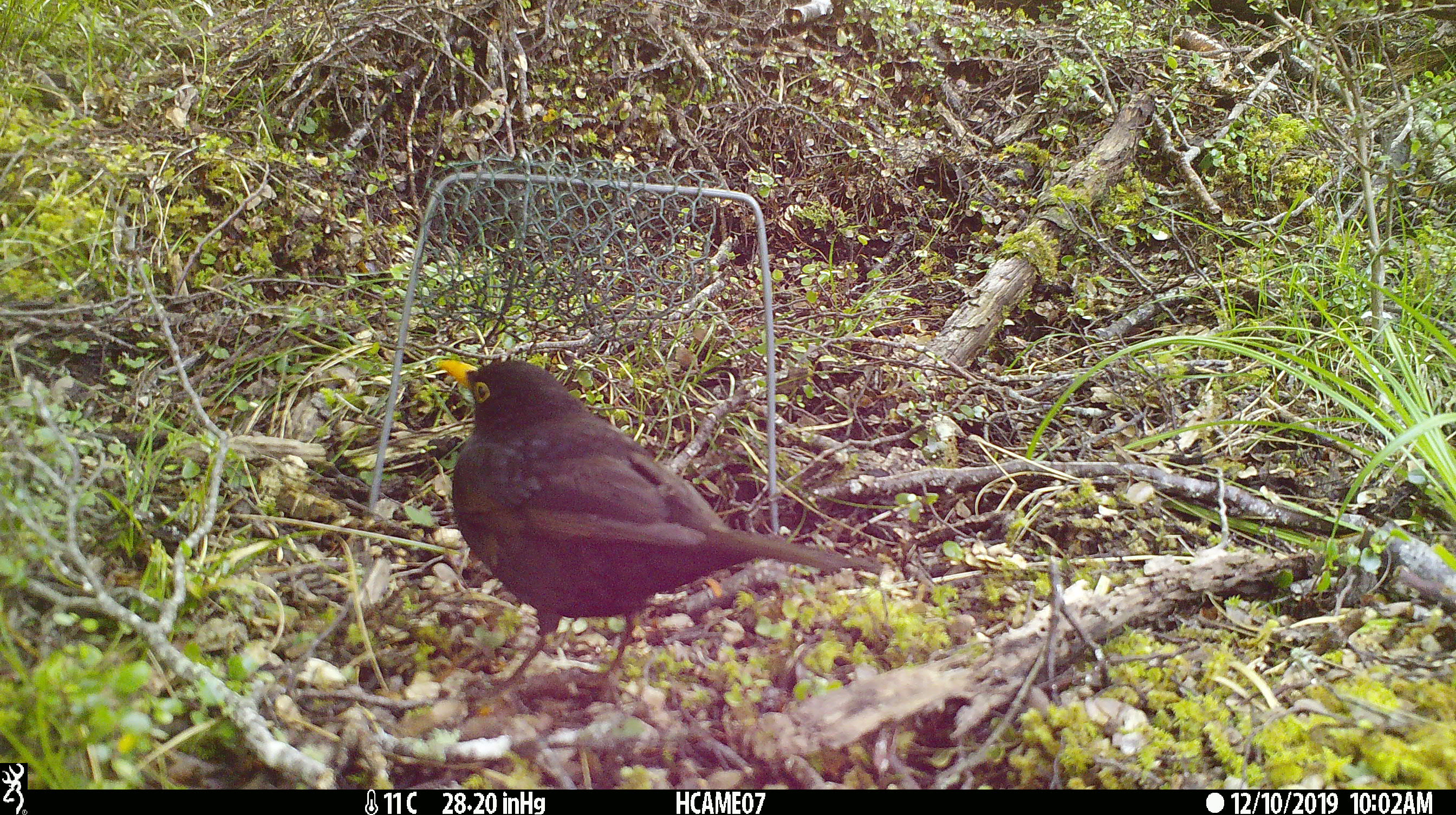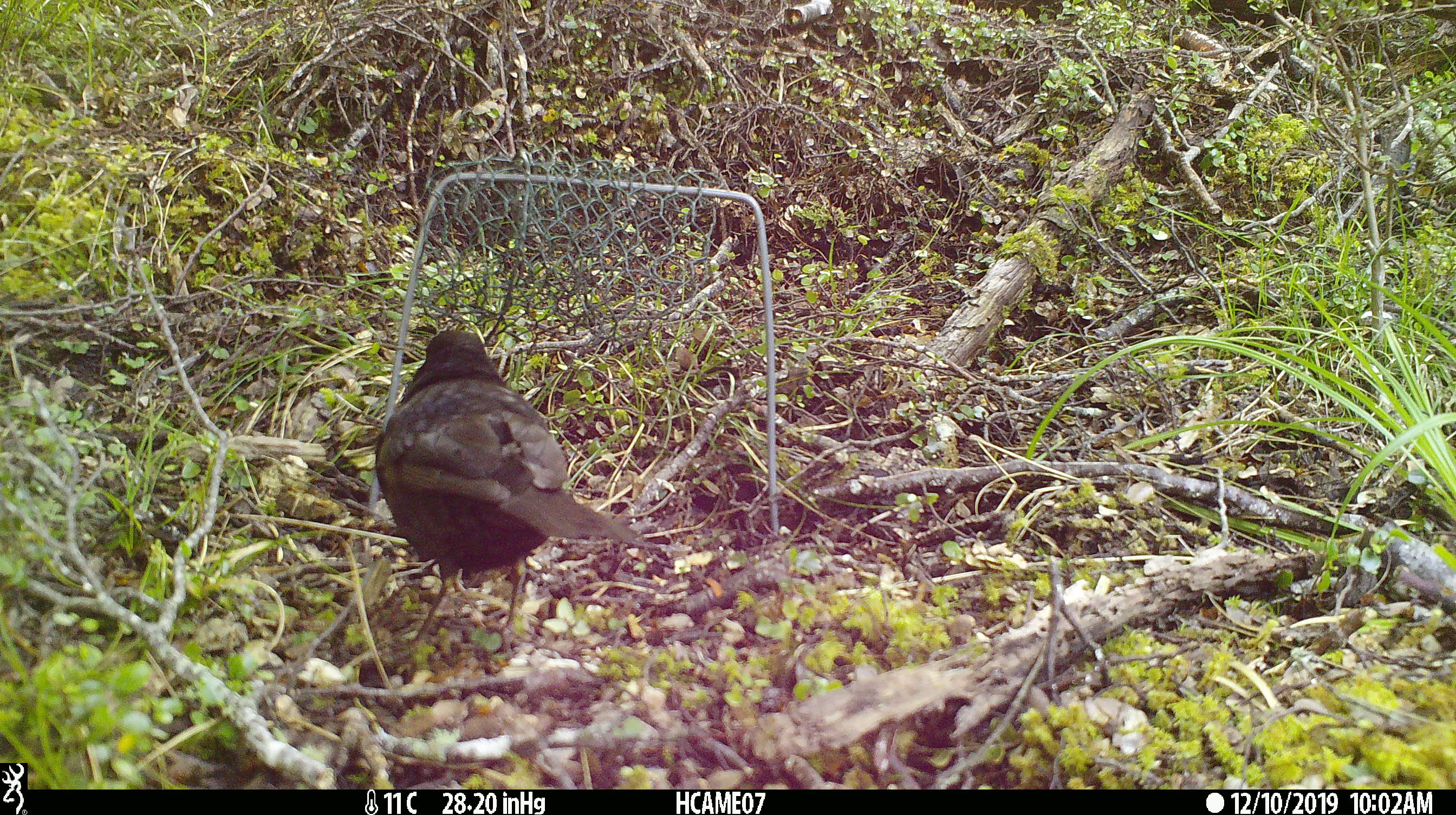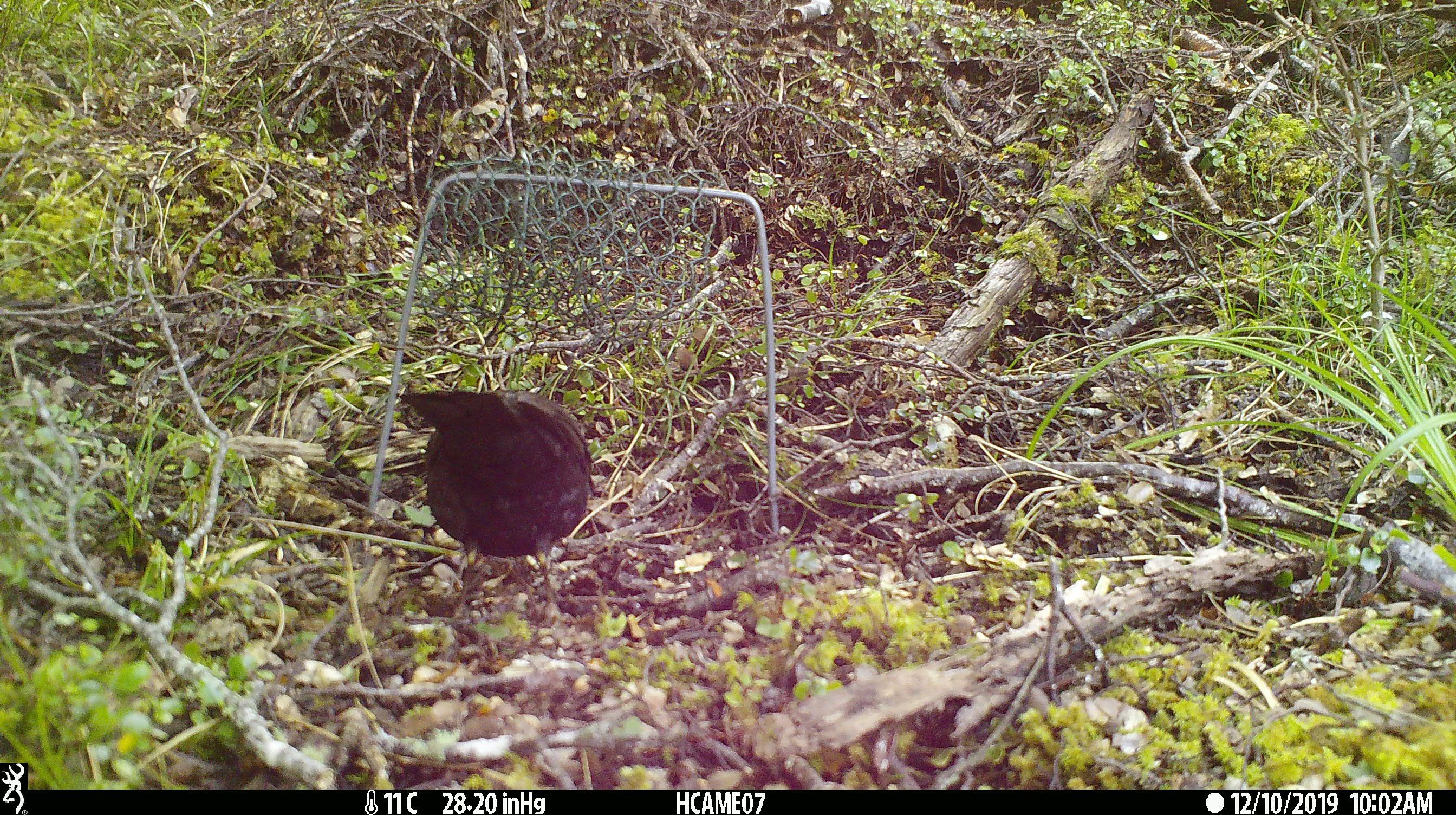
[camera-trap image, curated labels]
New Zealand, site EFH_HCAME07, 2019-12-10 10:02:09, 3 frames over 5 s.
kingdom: Animalia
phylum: Chordata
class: Aves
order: Passeriformes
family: Turdidae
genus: Turdus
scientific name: Turdus merula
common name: eurasian blackbird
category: blackbird